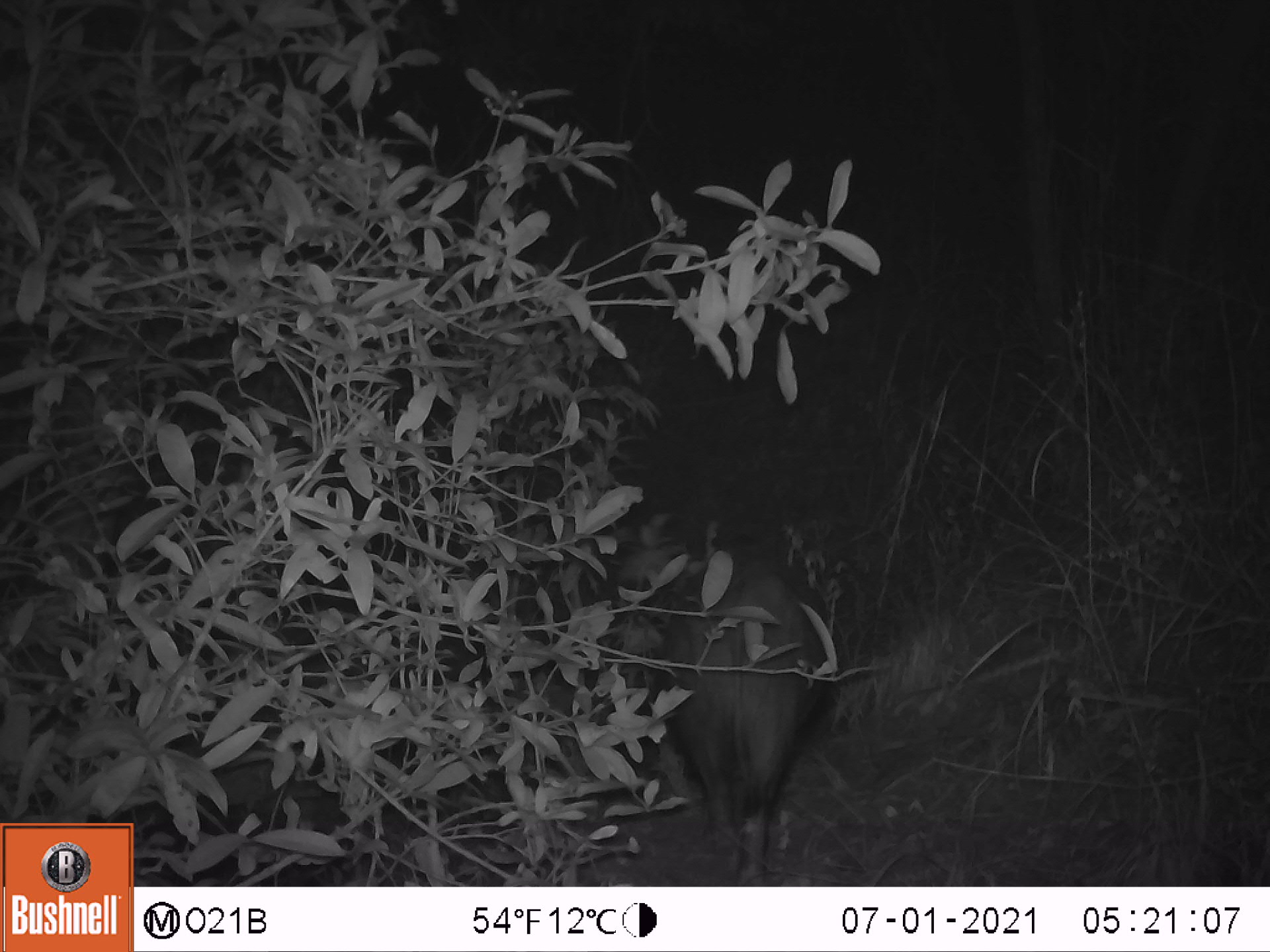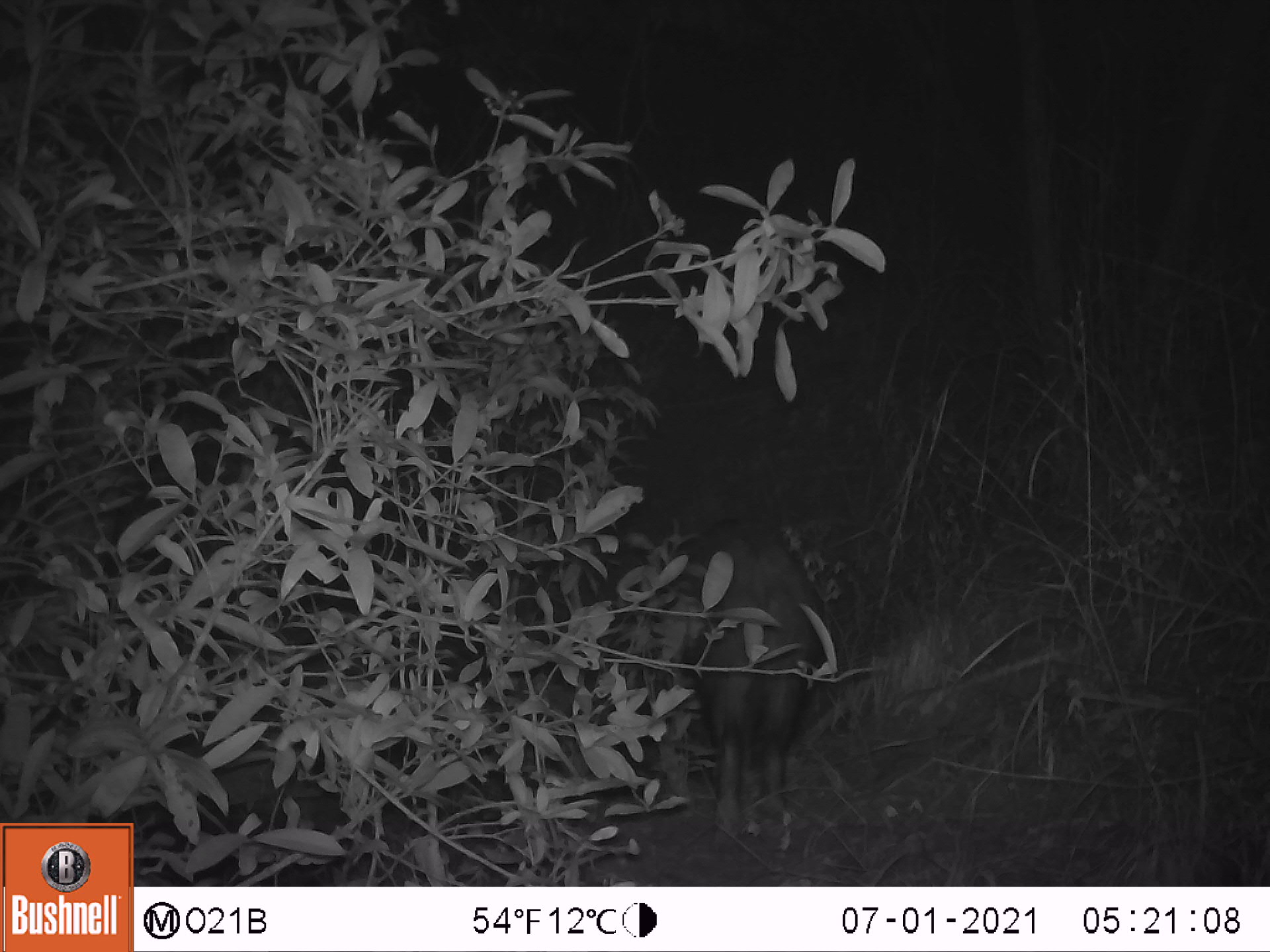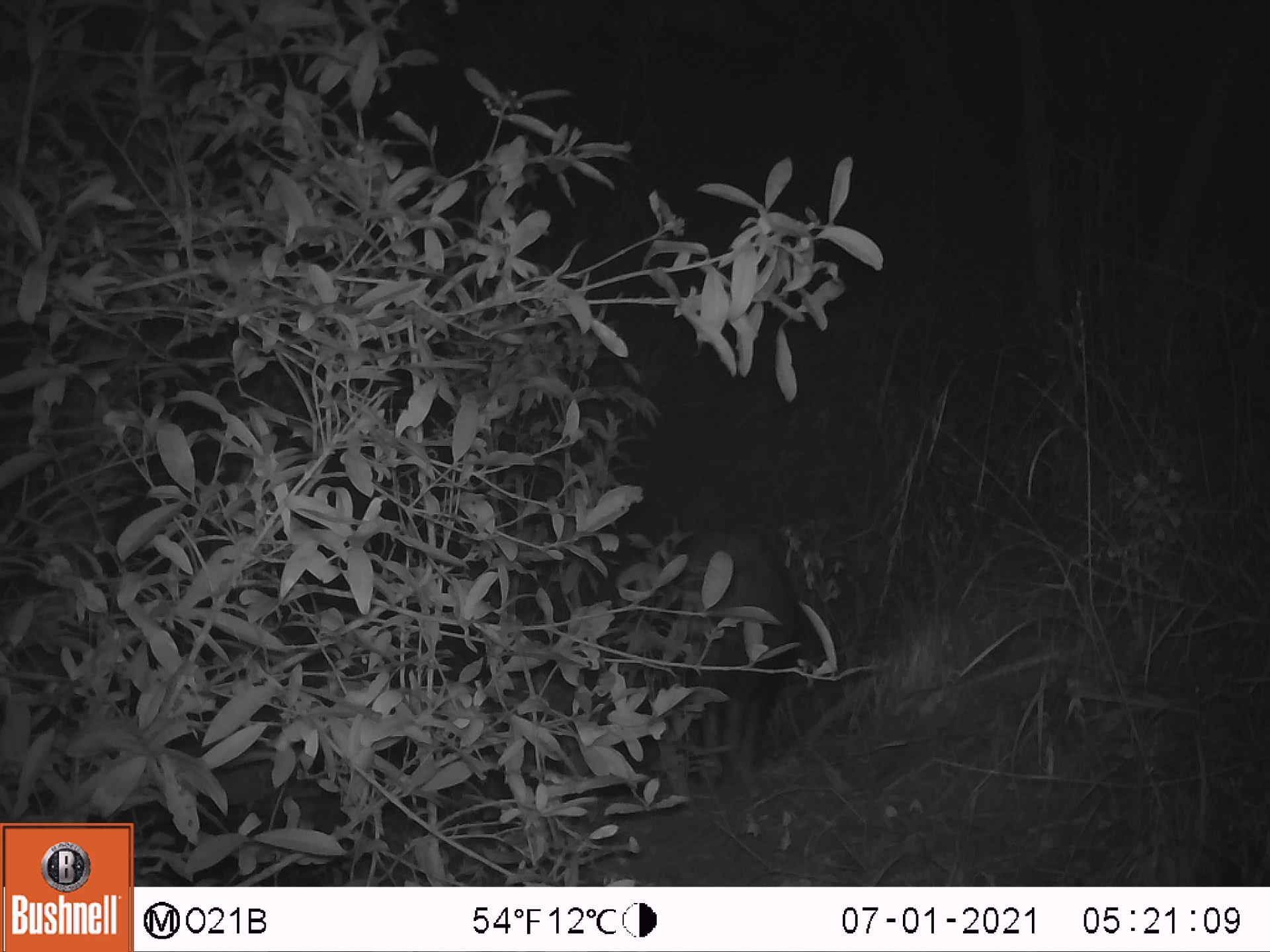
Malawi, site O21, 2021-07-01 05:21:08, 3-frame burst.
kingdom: Animalia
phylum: Chordata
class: Mammalia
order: Artiodactyla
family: Suidae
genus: Potamochoerus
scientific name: Potamochoerus larvatus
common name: bushpig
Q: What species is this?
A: Bushpig (Potamochoerus larvatus).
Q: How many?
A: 1.